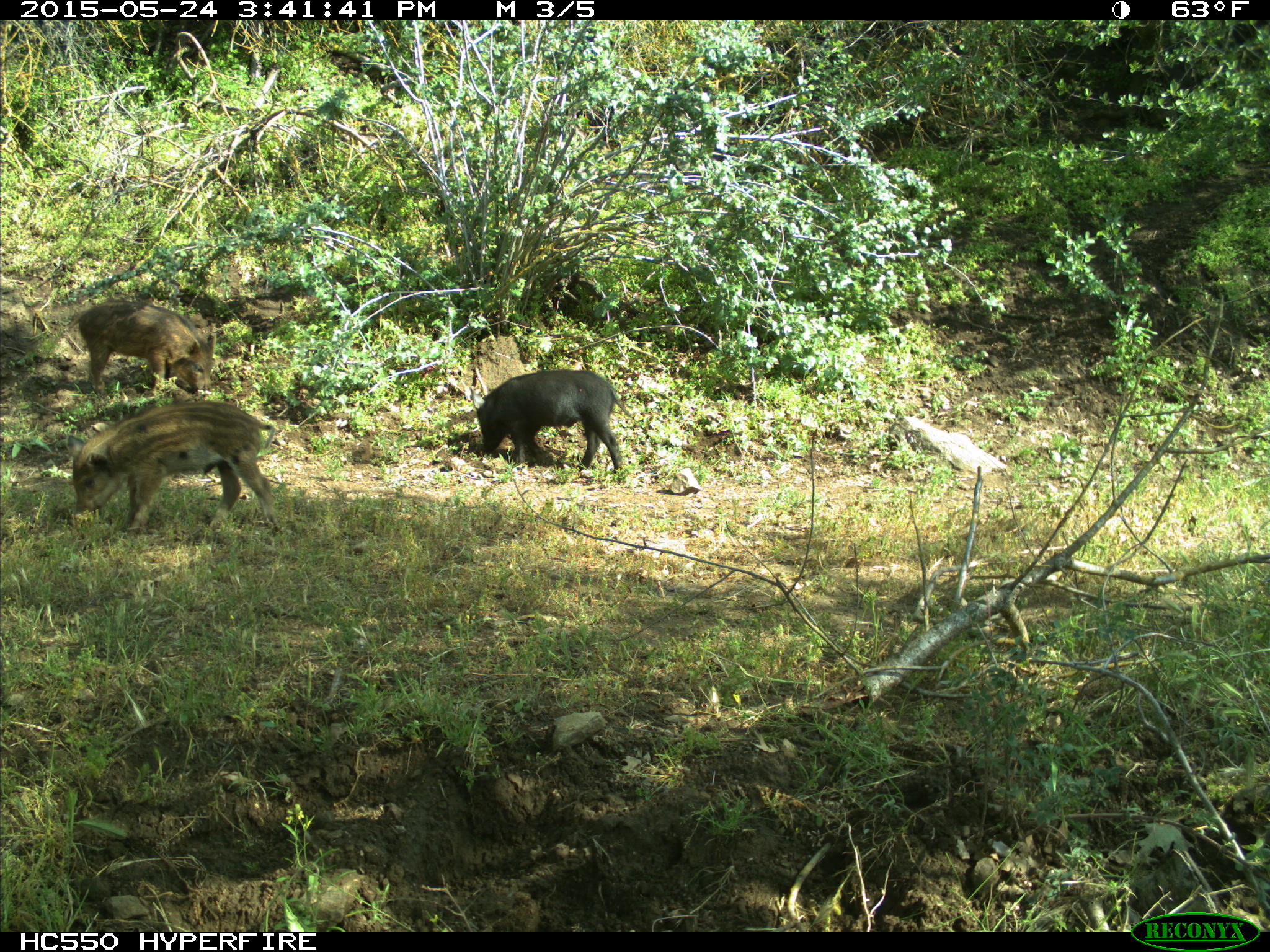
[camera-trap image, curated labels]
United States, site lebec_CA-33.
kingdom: Animalia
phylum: Chordata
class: Mammalia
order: Artiodactyla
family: Suidae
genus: Sus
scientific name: Sus scrofa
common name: wild boar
Sus scrofa (wild boar).